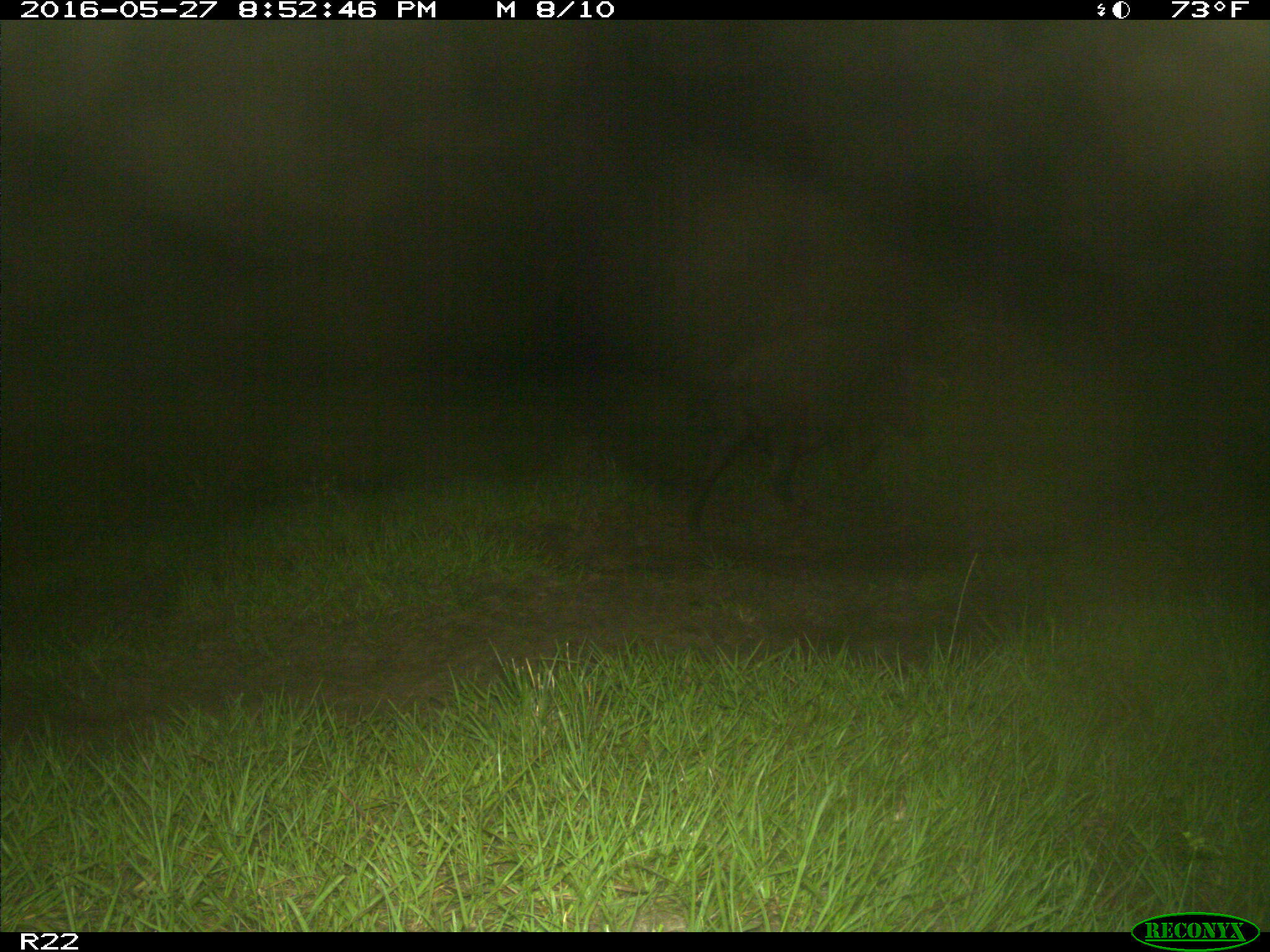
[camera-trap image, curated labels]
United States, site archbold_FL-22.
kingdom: Animalia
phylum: Chordata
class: Mammalia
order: Artiodactyla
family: Suidae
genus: Sus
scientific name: Sus scrofa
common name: wild boar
Sus scrofa (wild boar).